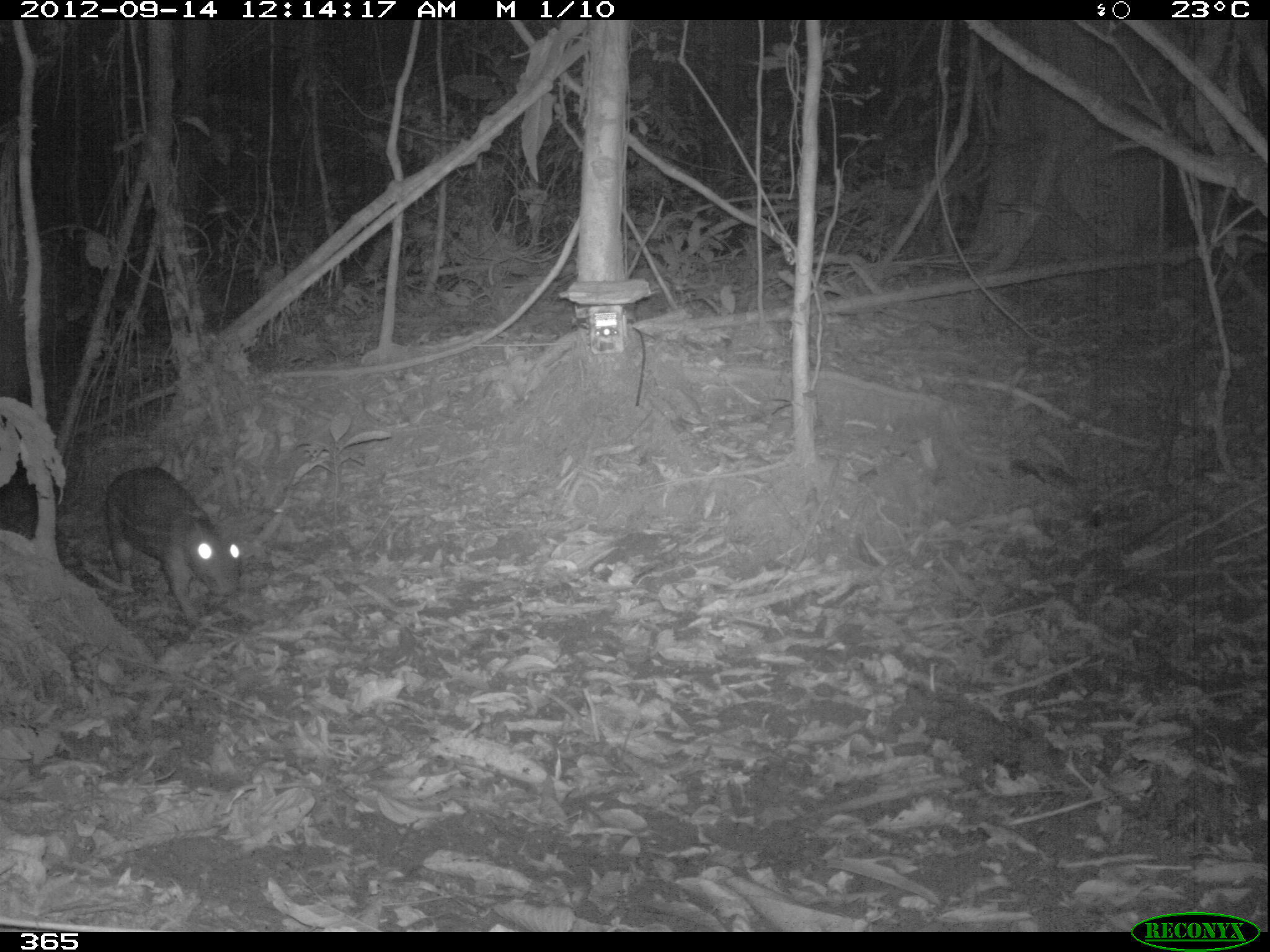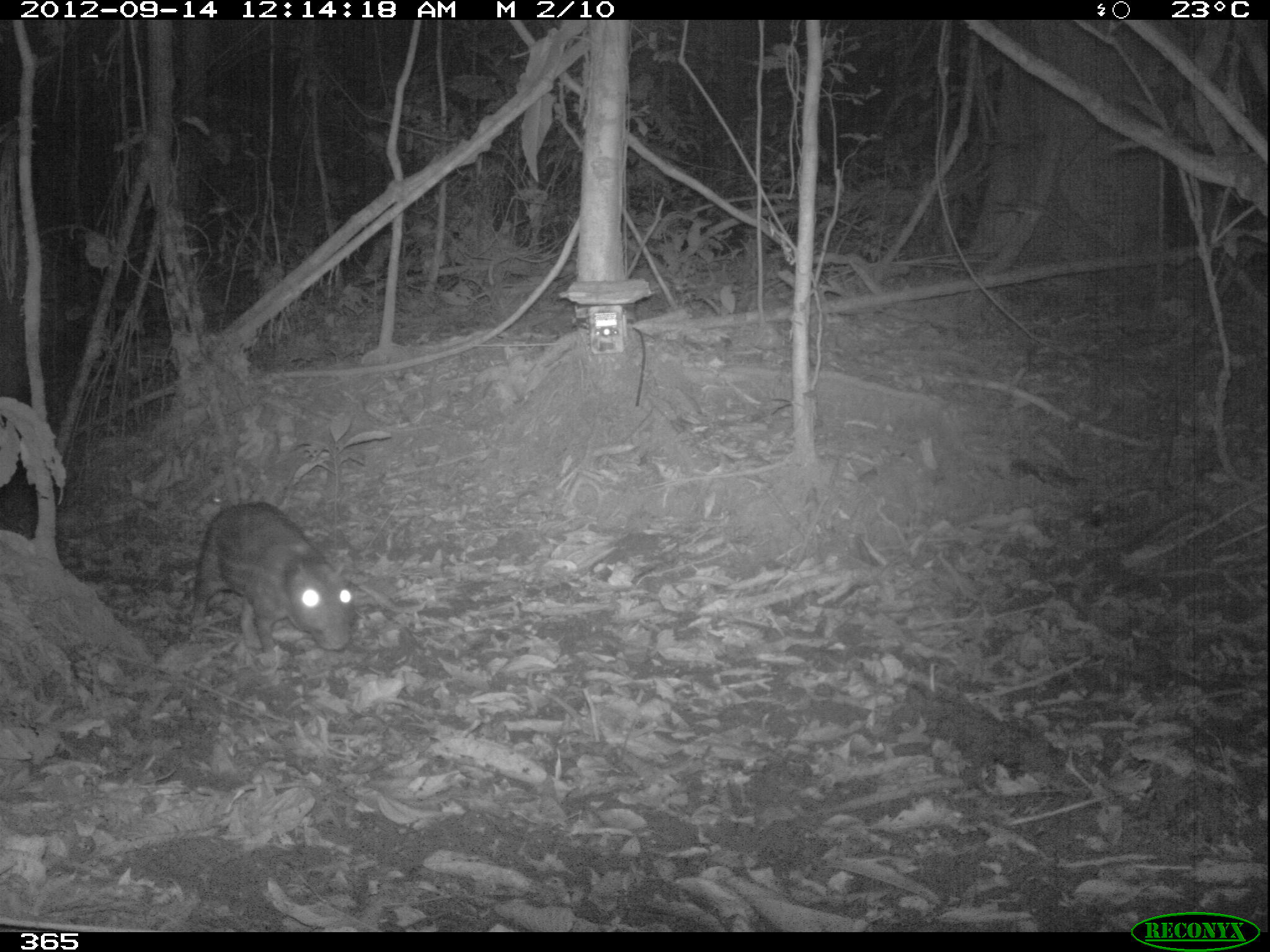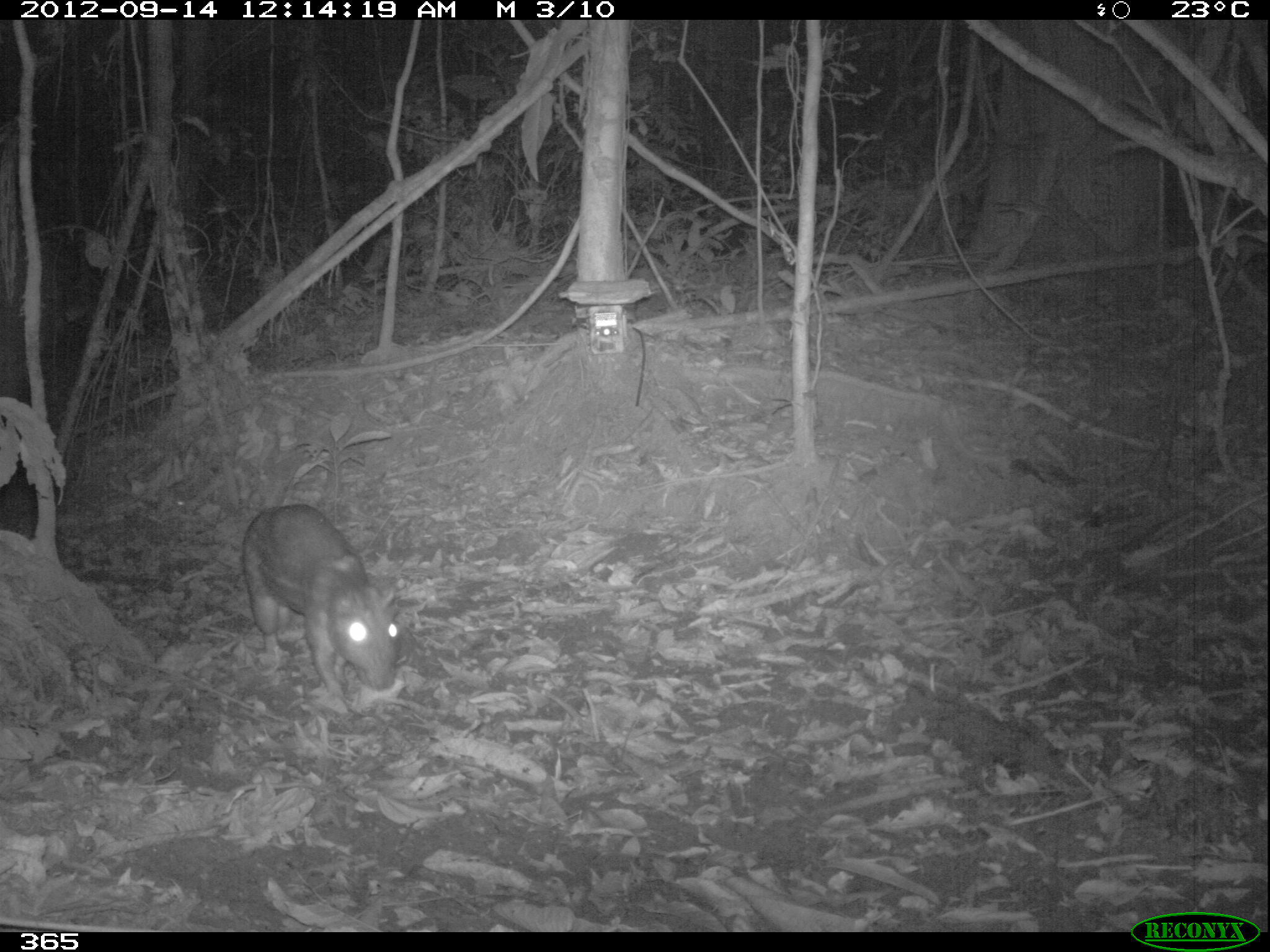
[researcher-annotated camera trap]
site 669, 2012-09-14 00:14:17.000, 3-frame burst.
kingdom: Animalia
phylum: Chordata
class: Mammalia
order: Rodentia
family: Cuniculidae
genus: Cuniculus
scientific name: Cuniculus paca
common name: spotted paca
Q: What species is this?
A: Cuniculus paca (spotted paca).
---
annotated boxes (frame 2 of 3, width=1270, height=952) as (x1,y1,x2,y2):
cuniculus paca: (186,496,356,655)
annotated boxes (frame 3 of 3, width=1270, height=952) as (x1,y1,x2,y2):
cuniculus paca: (237,498,402,706)